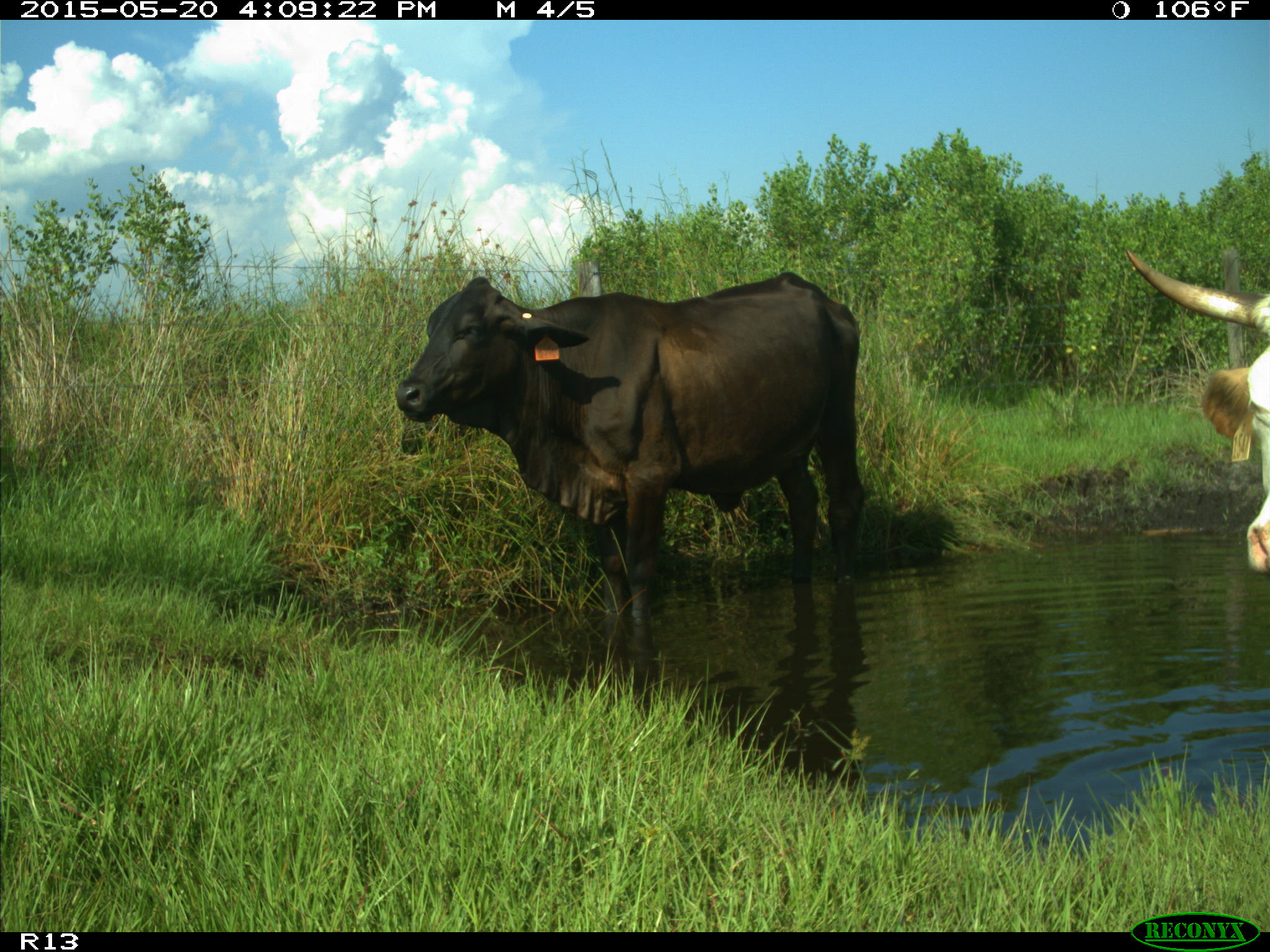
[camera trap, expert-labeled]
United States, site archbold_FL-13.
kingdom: Animalia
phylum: Chordata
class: Mammalia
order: Artiodactyla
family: Bovidae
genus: Bos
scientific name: Bos taurus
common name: domestic cow